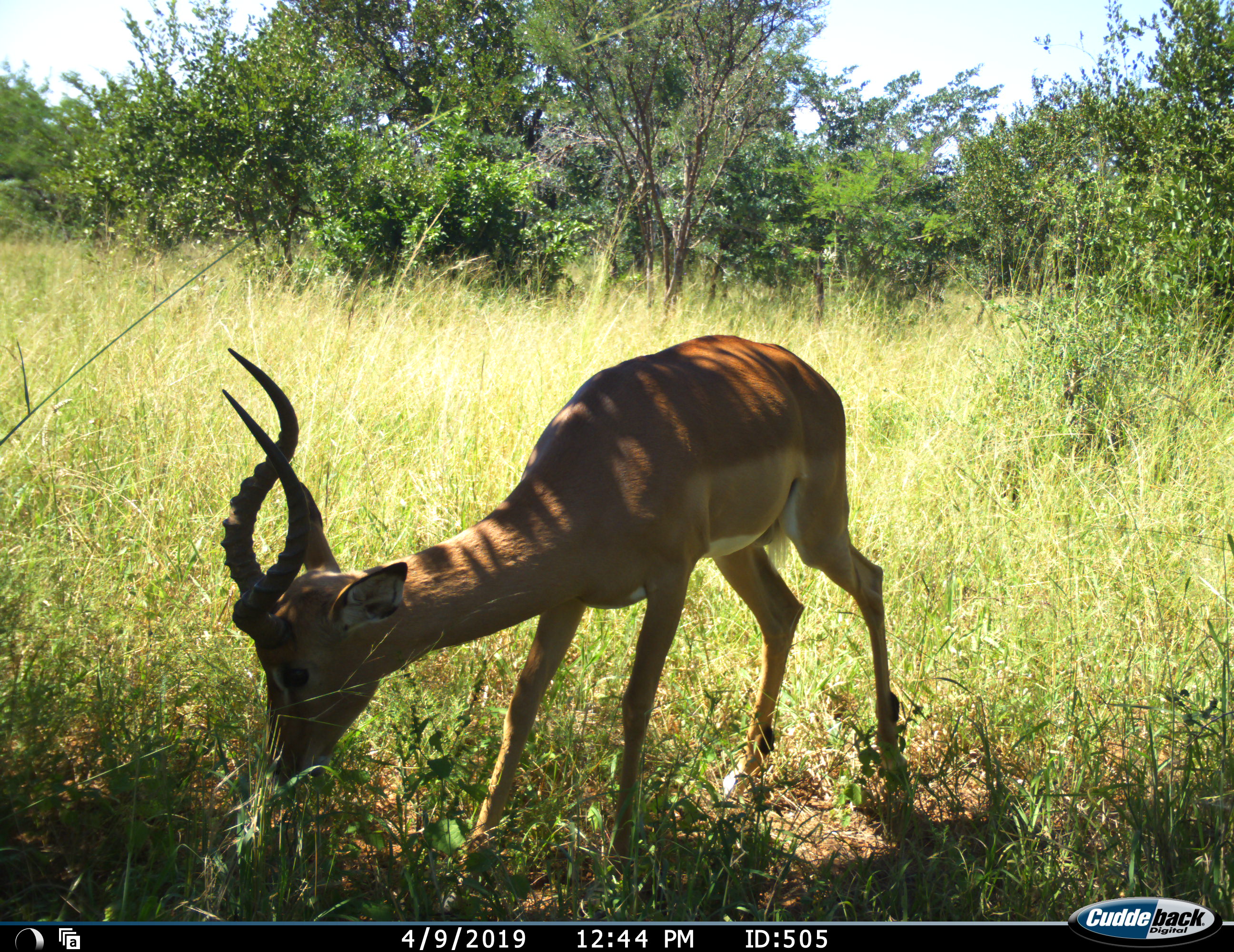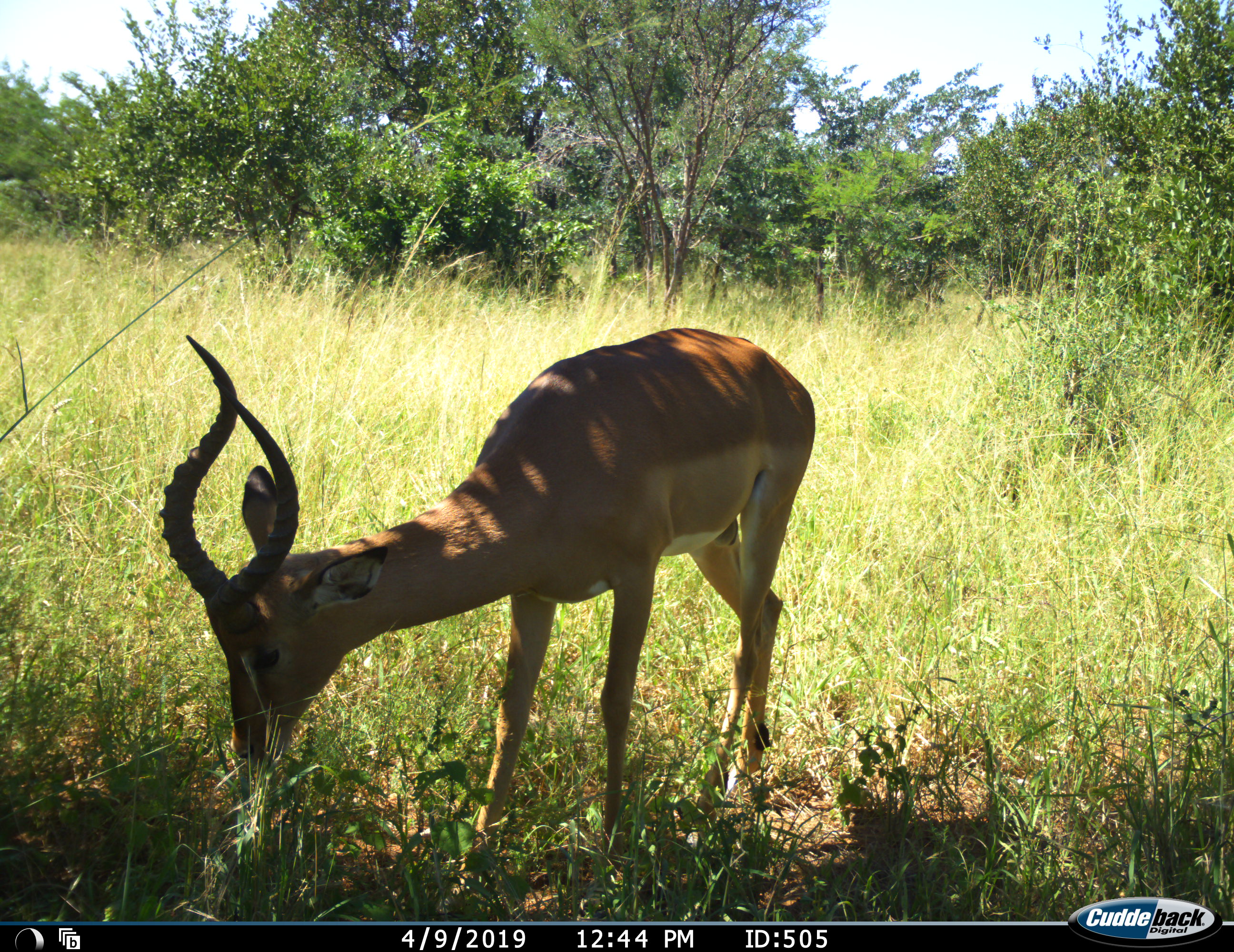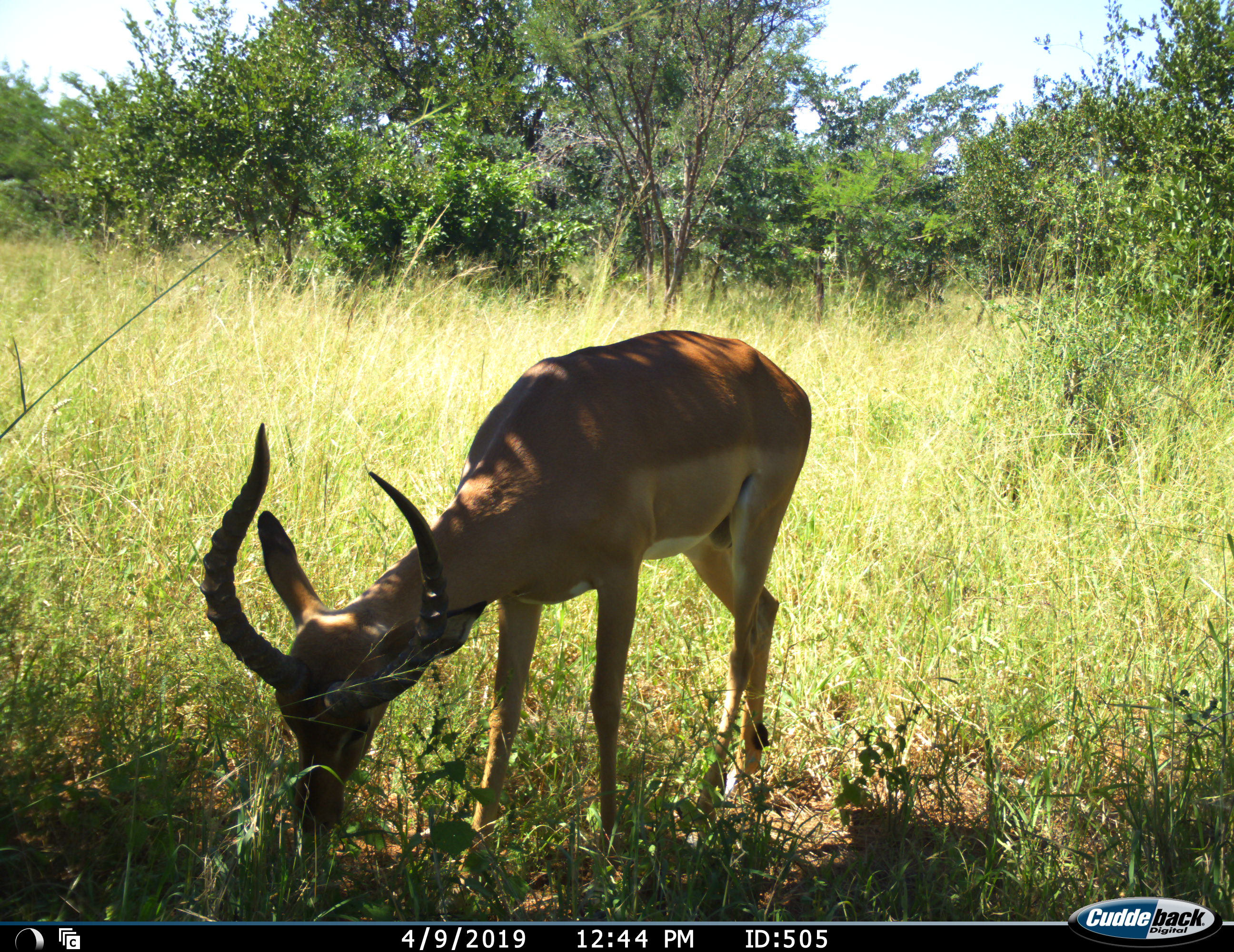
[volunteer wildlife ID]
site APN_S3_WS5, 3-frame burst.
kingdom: Animalia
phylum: Chordata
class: Mammalia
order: Artiodactyla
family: Bovidae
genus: Aepyceros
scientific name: Aepyceros melampus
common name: impala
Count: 1.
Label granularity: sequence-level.